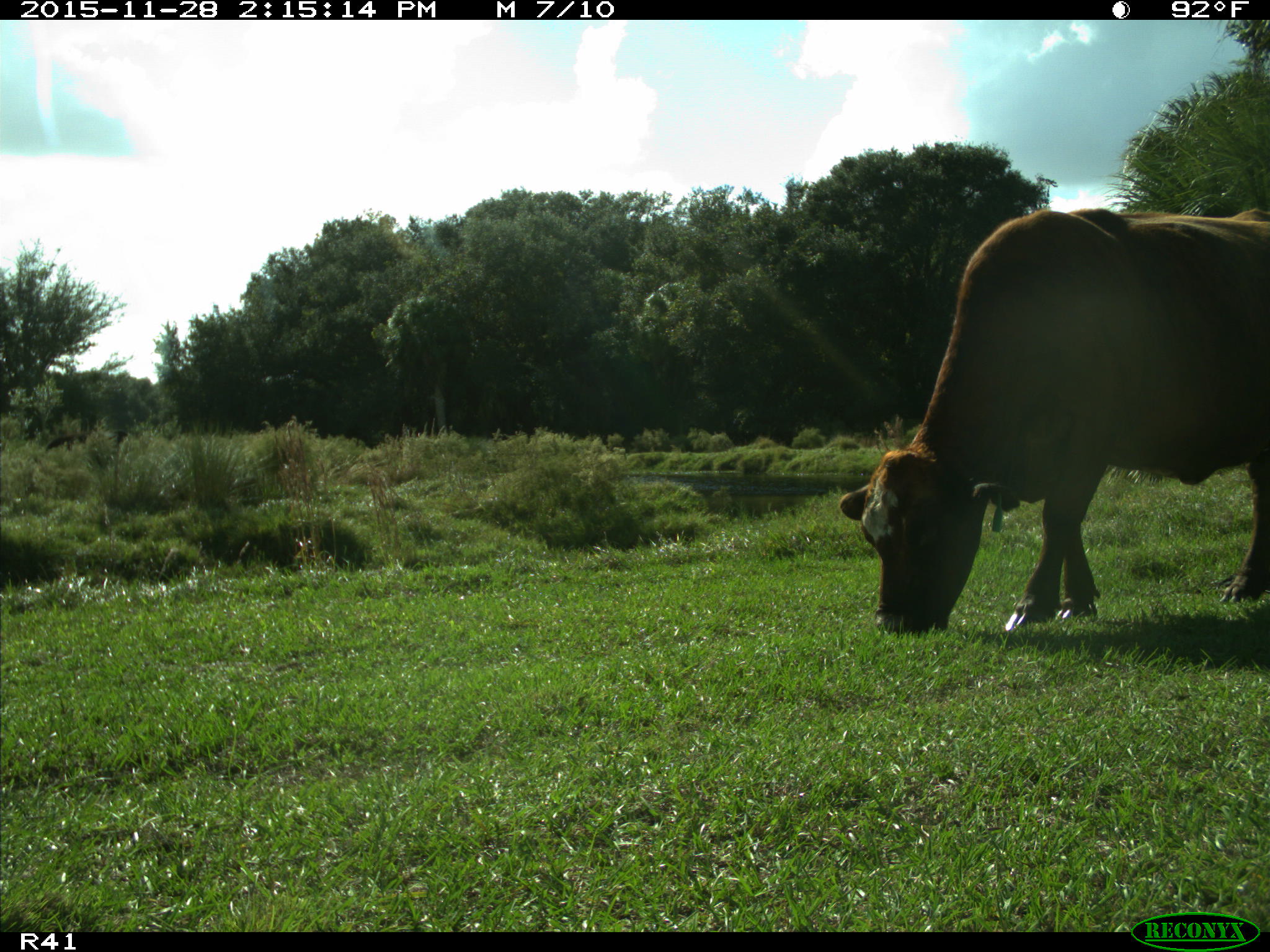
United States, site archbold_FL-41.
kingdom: Animalia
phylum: Chordata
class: Mammalia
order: Artiodactyla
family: Bovidae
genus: Bos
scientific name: Bos taurus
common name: domestic cow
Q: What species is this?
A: Bos taurus (domestic cow).